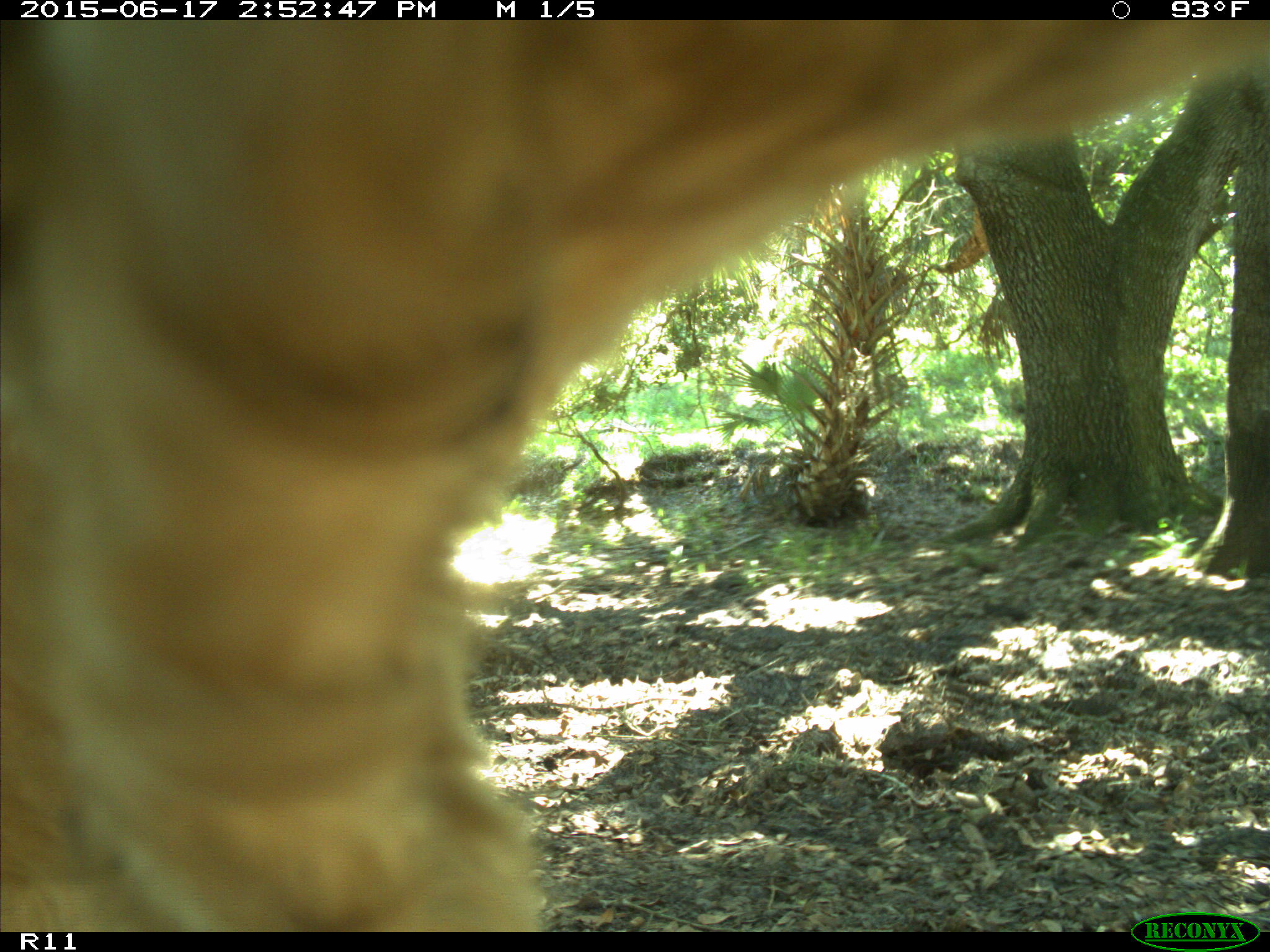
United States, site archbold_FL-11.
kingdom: Animalia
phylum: Chordata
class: Mammalia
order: Artiodactyla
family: Bovidae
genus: Bos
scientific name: Bos taurus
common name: domestic cow